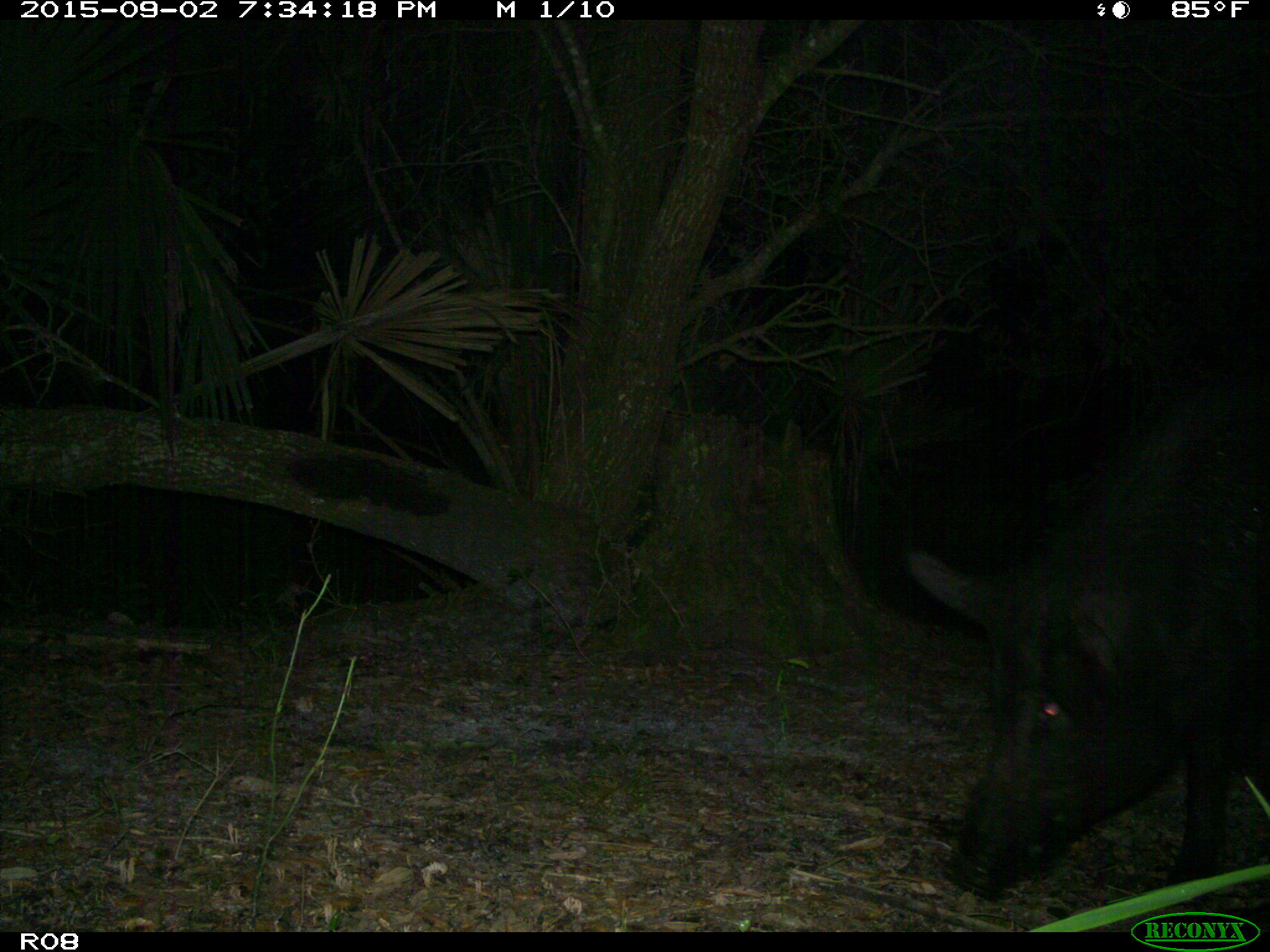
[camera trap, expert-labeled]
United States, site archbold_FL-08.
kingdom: Animalia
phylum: Chordata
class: Mammalia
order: Artiodactyla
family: Suidae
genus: Sus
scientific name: Sus scrofa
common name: wild boar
Sus scrofa (wild boar).